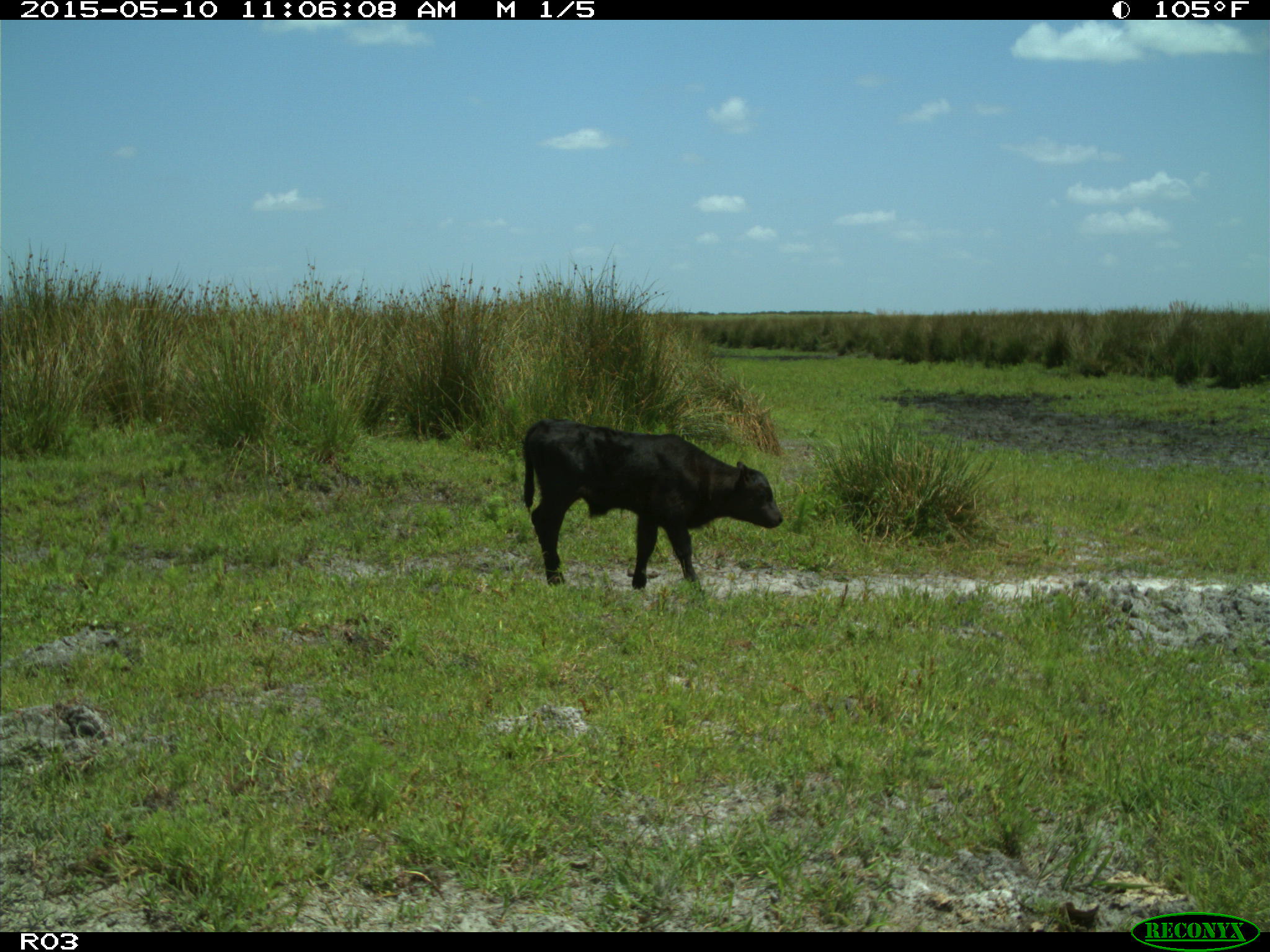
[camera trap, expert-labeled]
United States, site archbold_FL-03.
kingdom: Animalia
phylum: Chordata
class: Mammalia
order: Artiodactyla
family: Bovidae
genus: Bos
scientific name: Bos taurus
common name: domestic cow